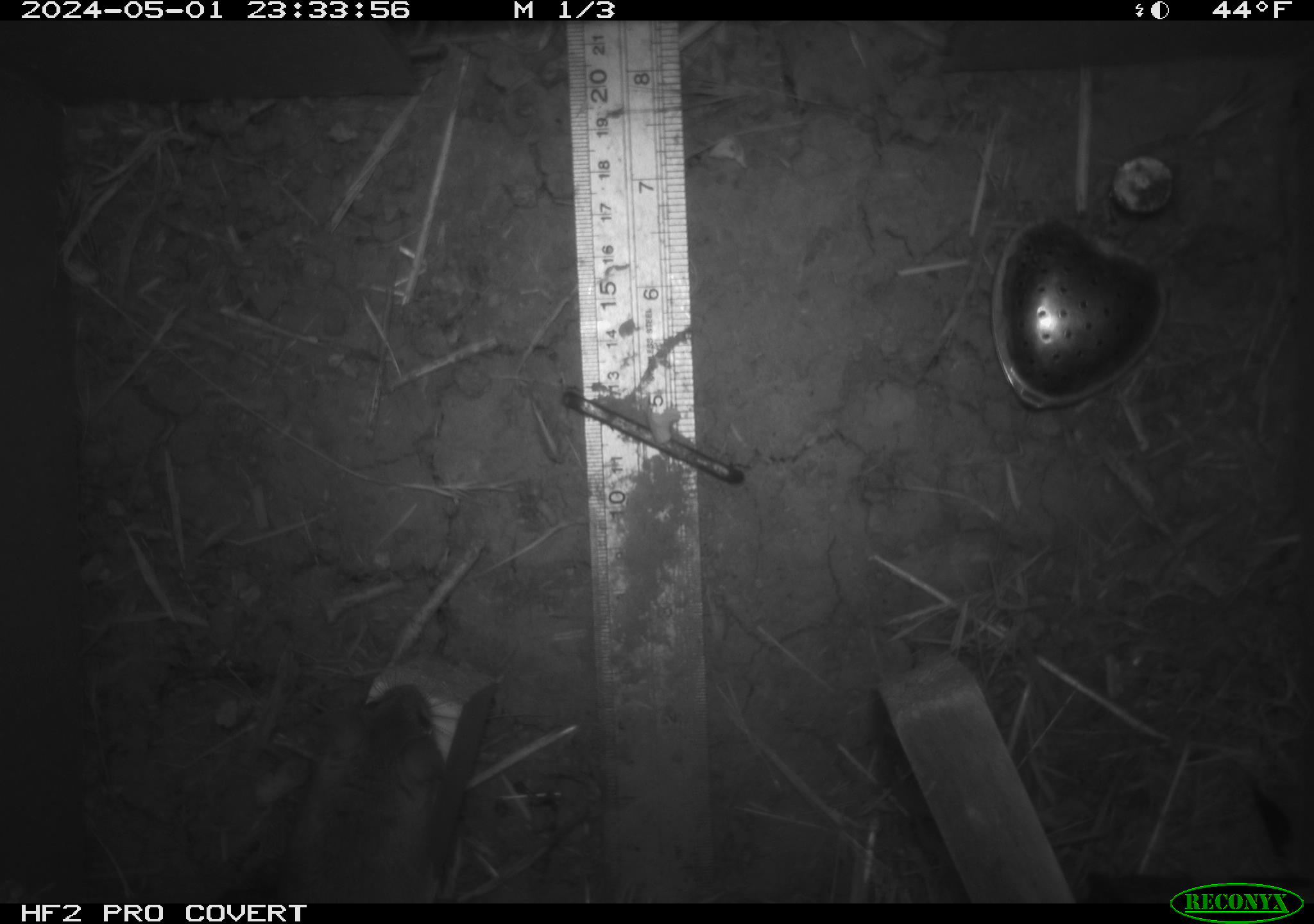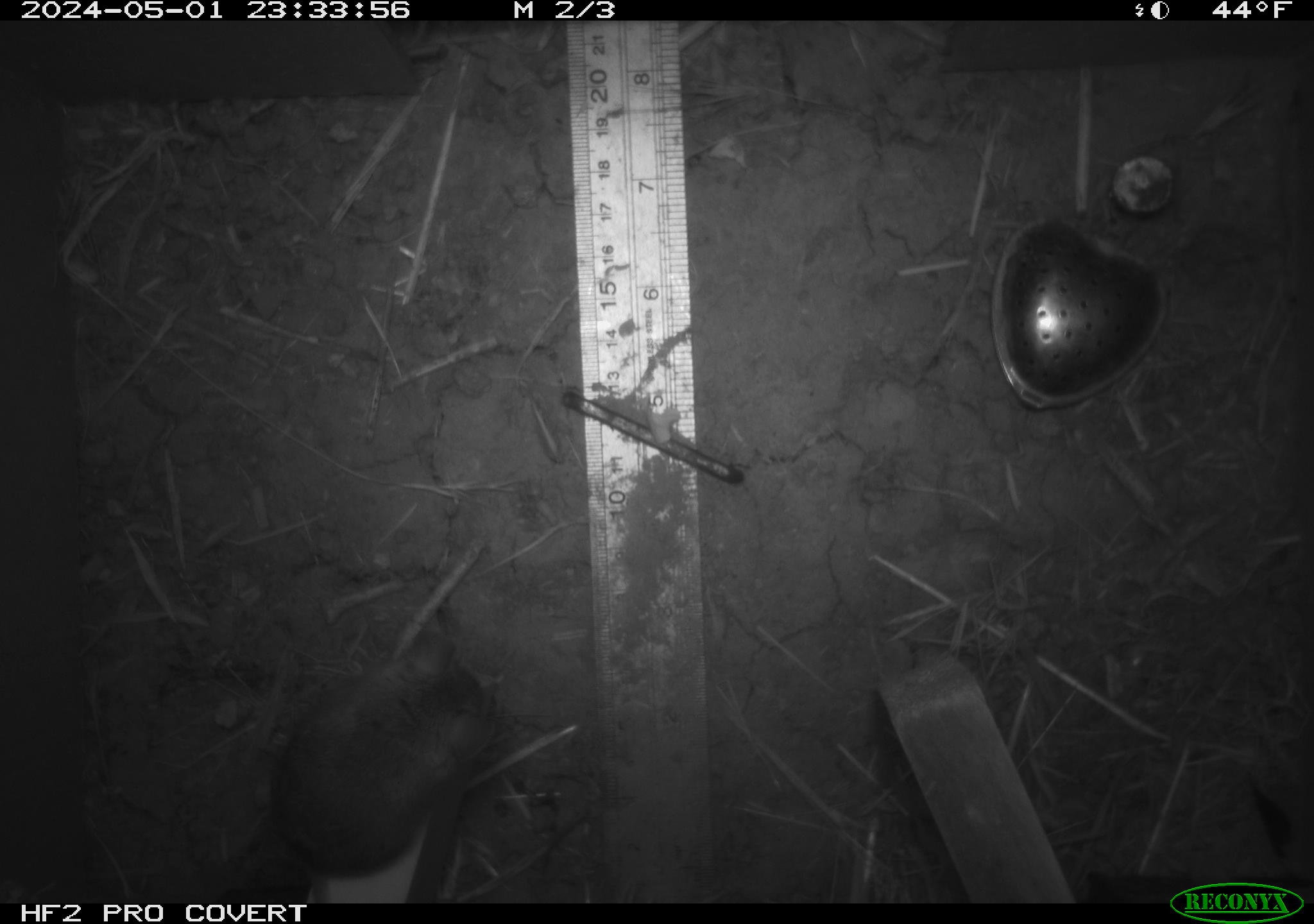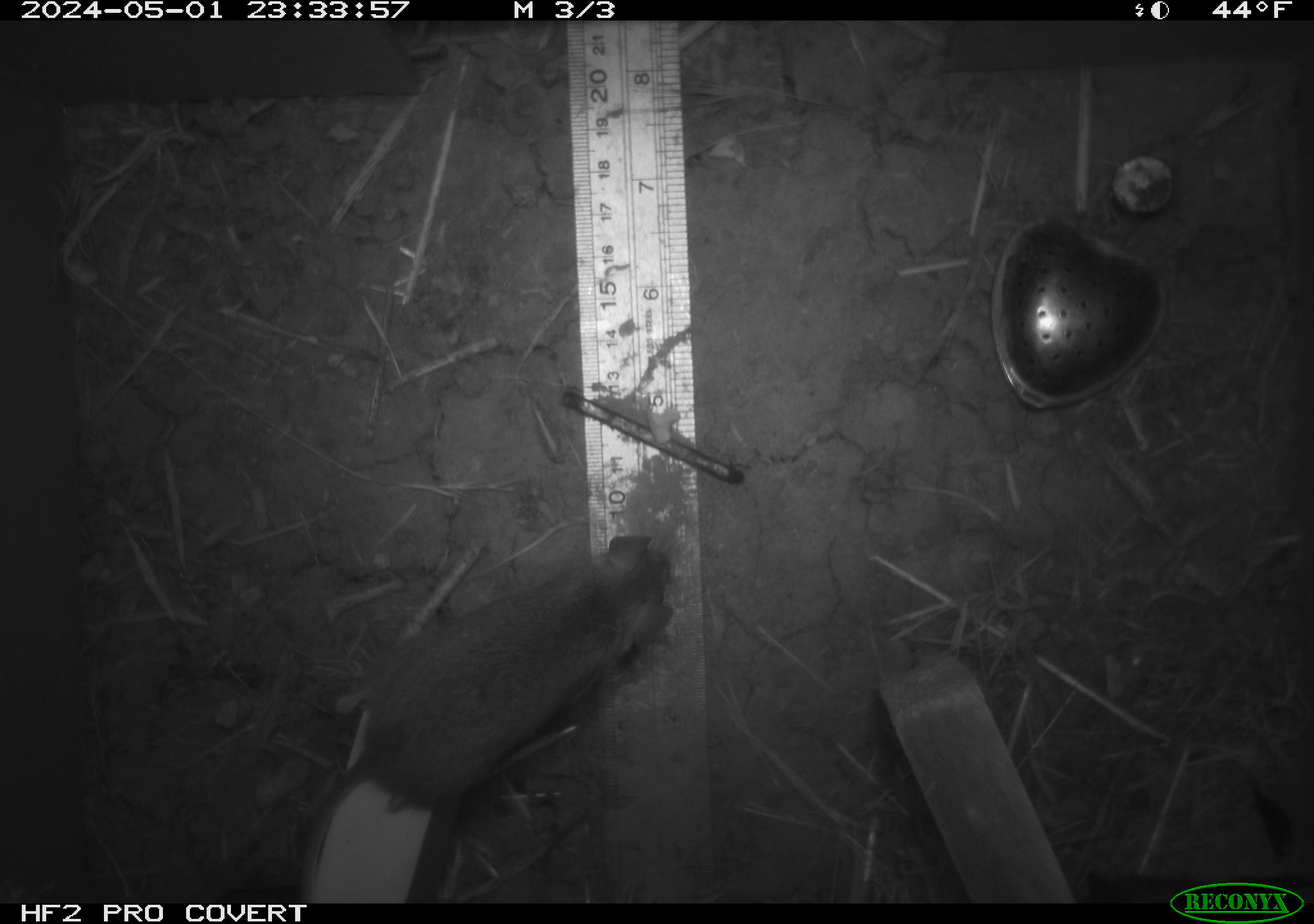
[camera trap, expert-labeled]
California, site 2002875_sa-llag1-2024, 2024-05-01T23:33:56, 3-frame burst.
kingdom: Animalia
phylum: Chordata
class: Mammalia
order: Rodentia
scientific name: Rodentia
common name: mouse species